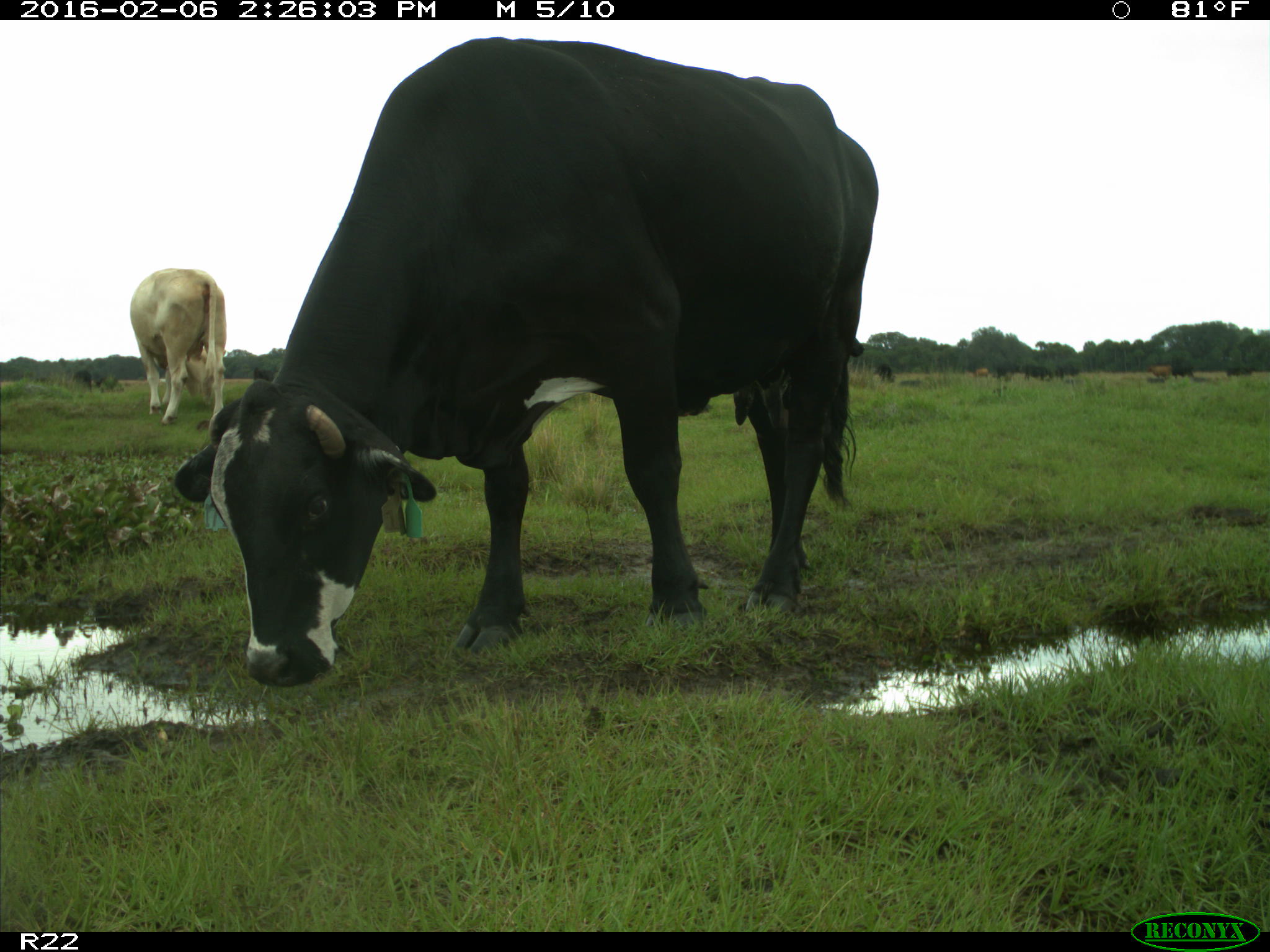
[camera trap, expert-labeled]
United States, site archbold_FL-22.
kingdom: Animalia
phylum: Chordata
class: Mammalia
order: Artiodactyla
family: Bovidae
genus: Bos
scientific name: Bos taurus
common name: domestic cow